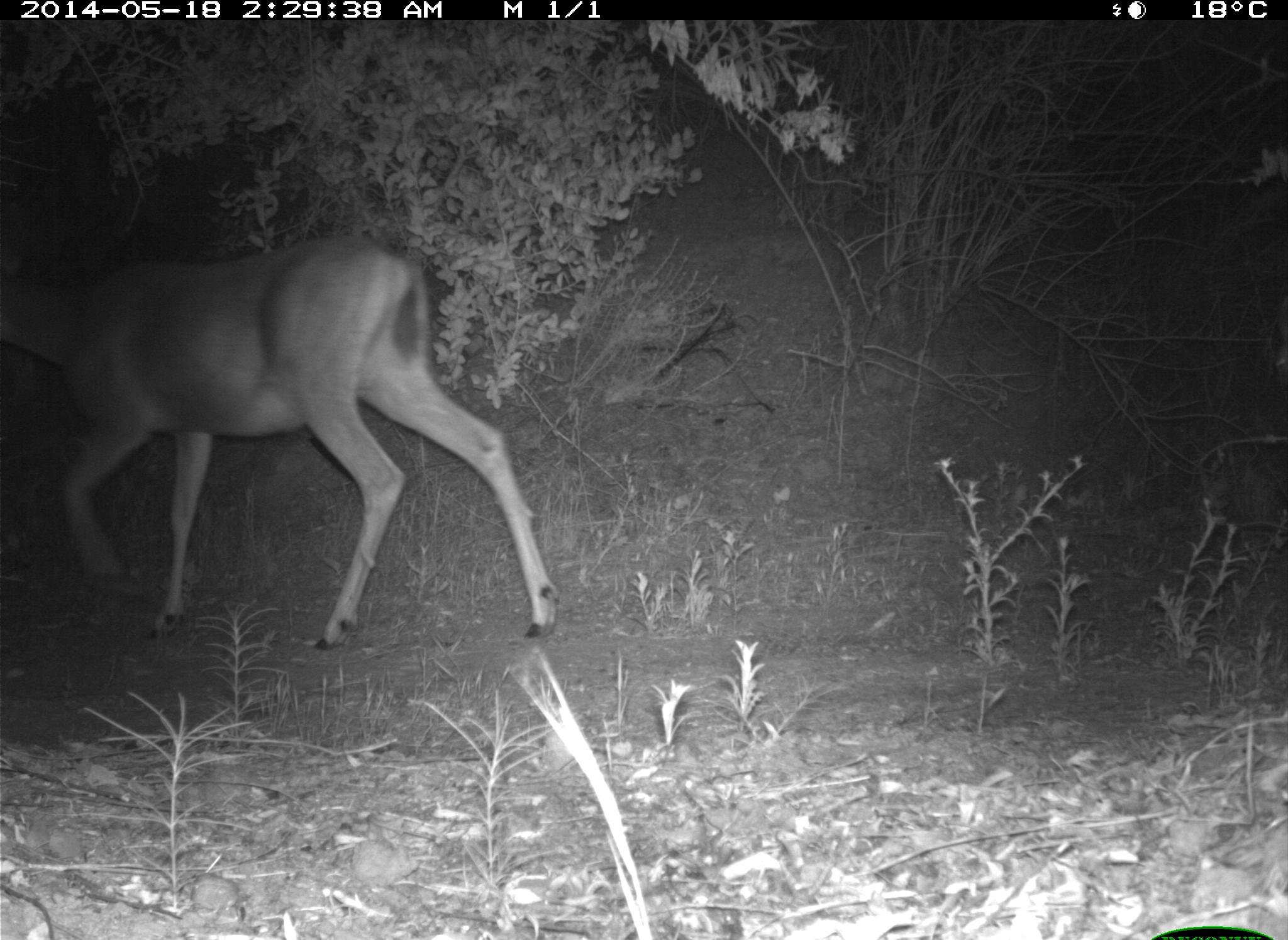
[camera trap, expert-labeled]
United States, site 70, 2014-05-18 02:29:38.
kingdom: Animalia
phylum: Chordata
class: Mammalia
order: Artiodactyla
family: Cervidae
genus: Odocoileus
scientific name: Odocoileus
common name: deer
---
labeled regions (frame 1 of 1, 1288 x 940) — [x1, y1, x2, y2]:
deer: [0, 236, 558, 656]